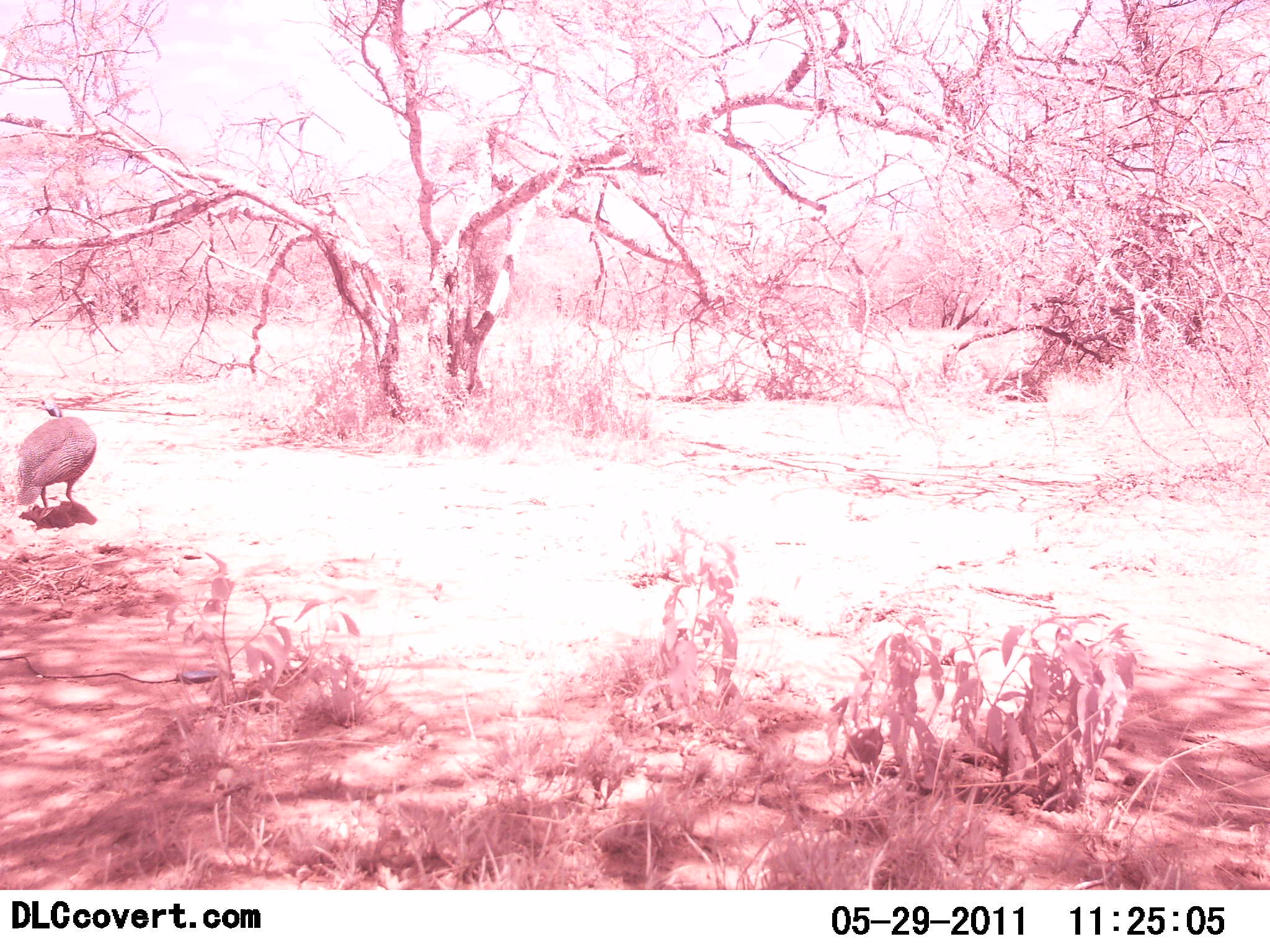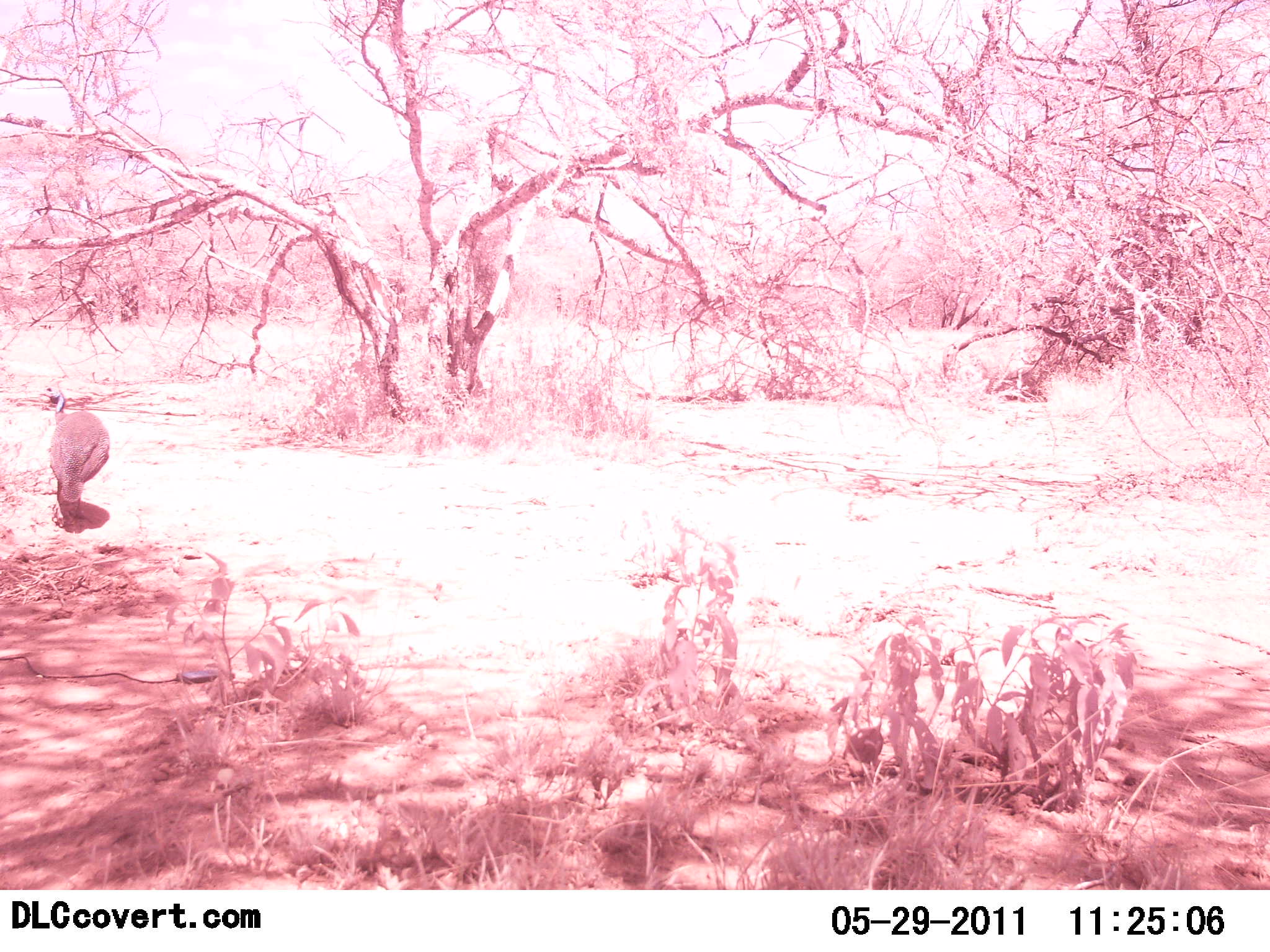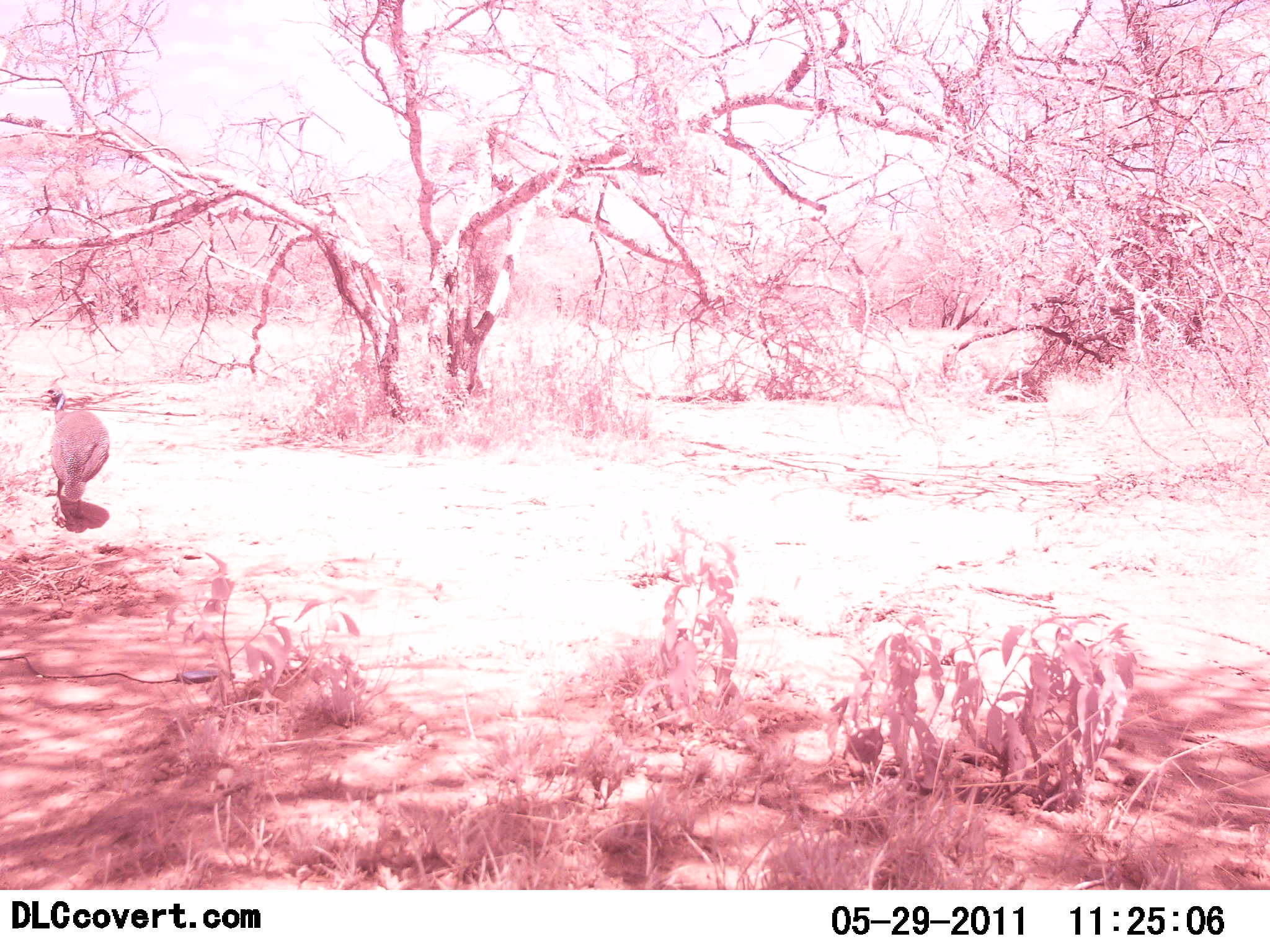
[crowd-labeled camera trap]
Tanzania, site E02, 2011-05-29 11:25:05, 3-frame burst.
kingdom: Animalia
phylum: Chordata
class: Aves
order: Galliformes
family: Numididae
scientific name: Numididae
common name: guinea fowl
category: guineafowl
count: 1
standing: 38%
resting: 0%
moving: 62%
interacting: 0%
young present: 0%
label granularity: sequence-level